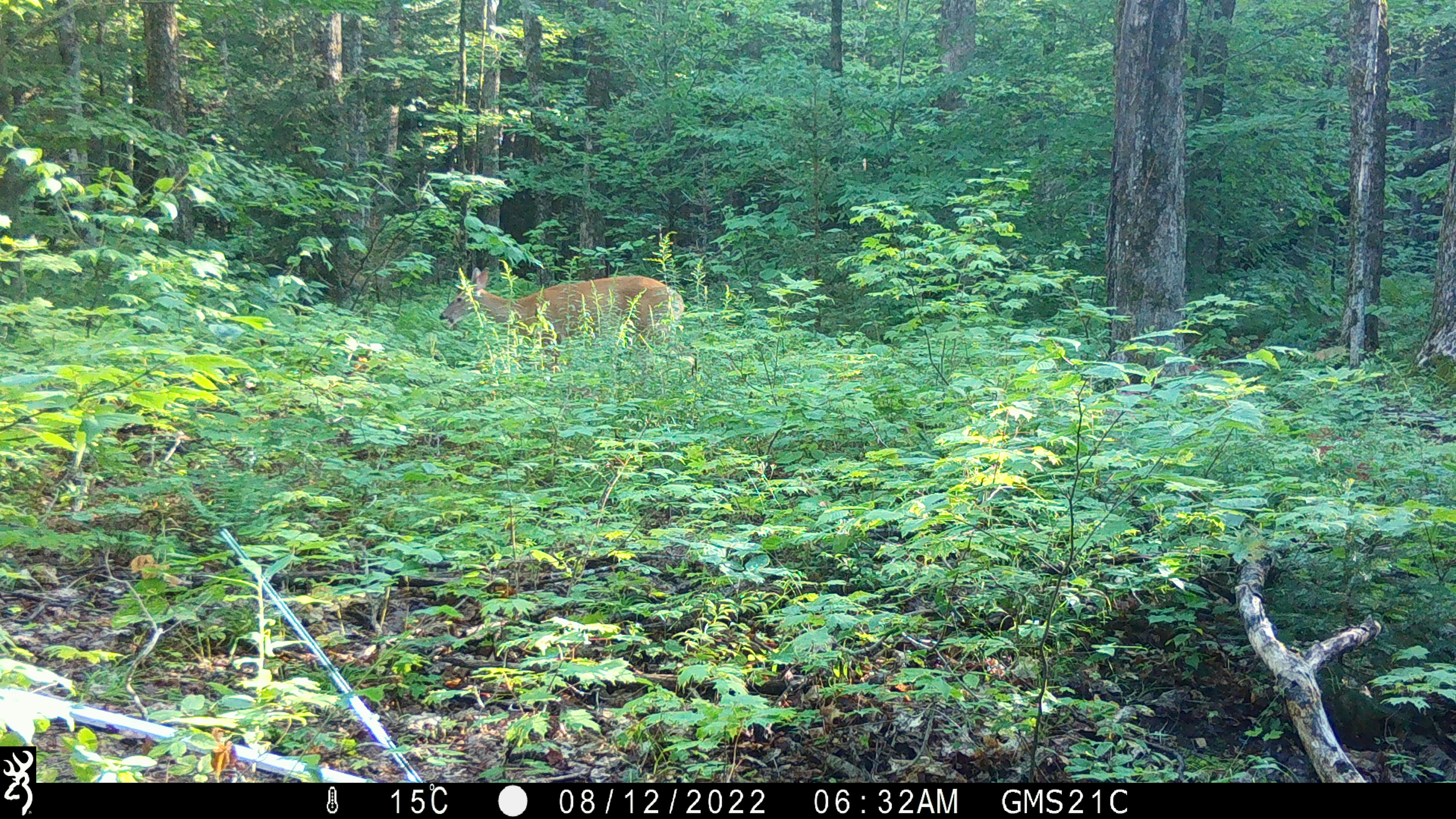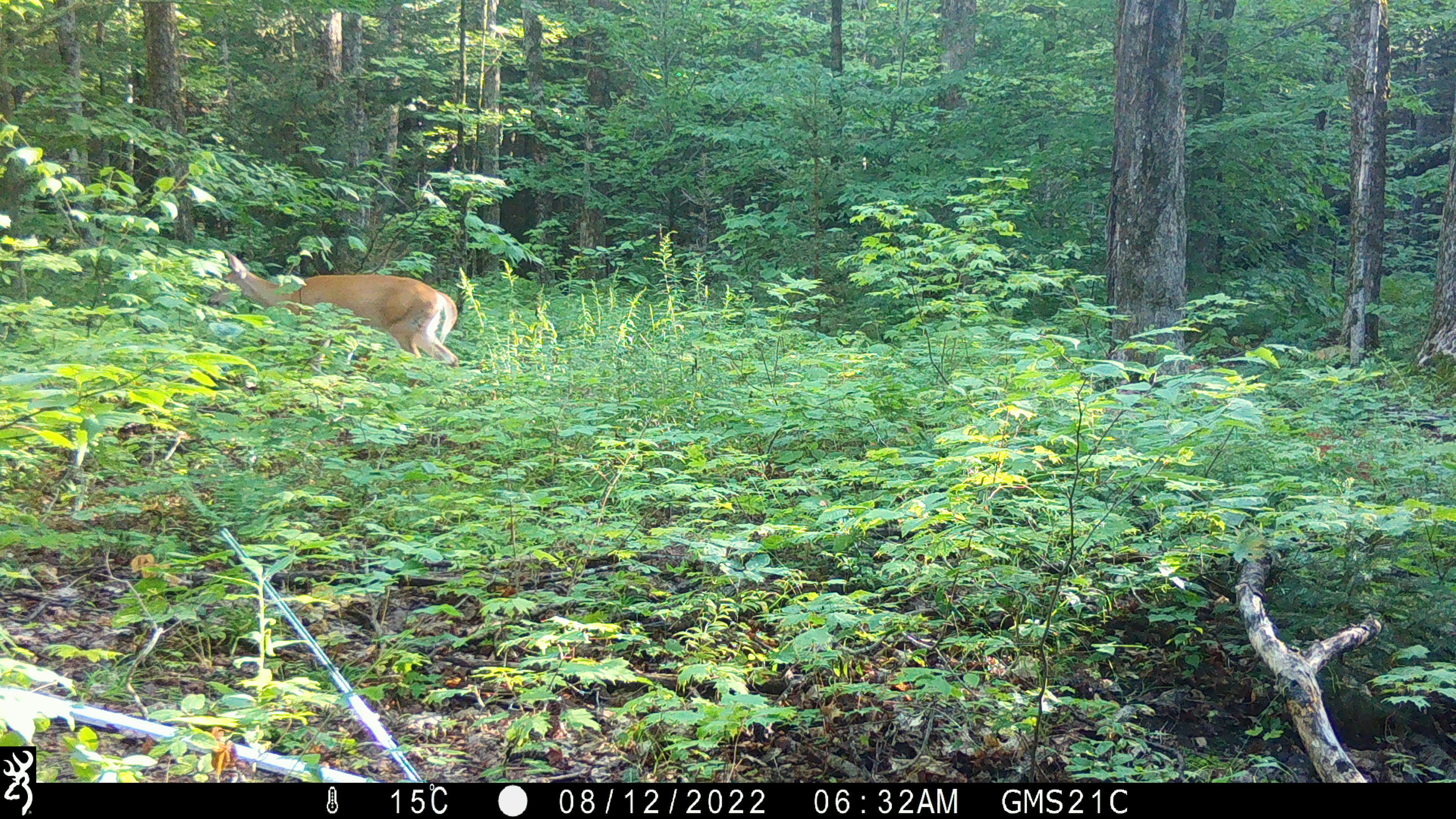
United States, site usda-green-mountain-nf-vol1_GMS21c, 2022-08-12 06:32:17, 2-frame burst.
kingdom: Animalia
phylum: Chordata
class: Mammalia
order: Artiodactyla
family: Cervidae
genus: Odocoileus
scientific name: Odocoileus virginianus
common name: white-tailed deer